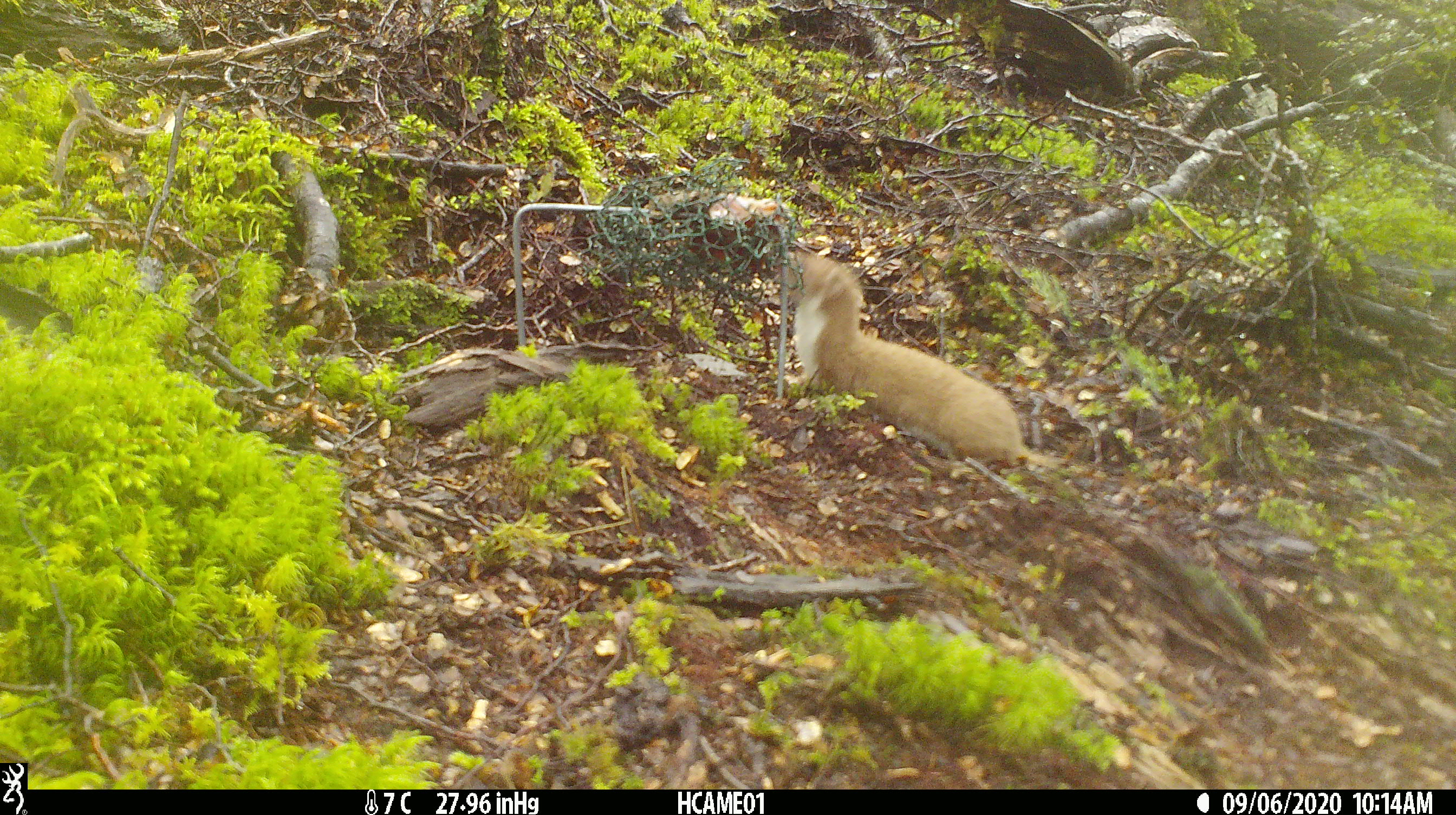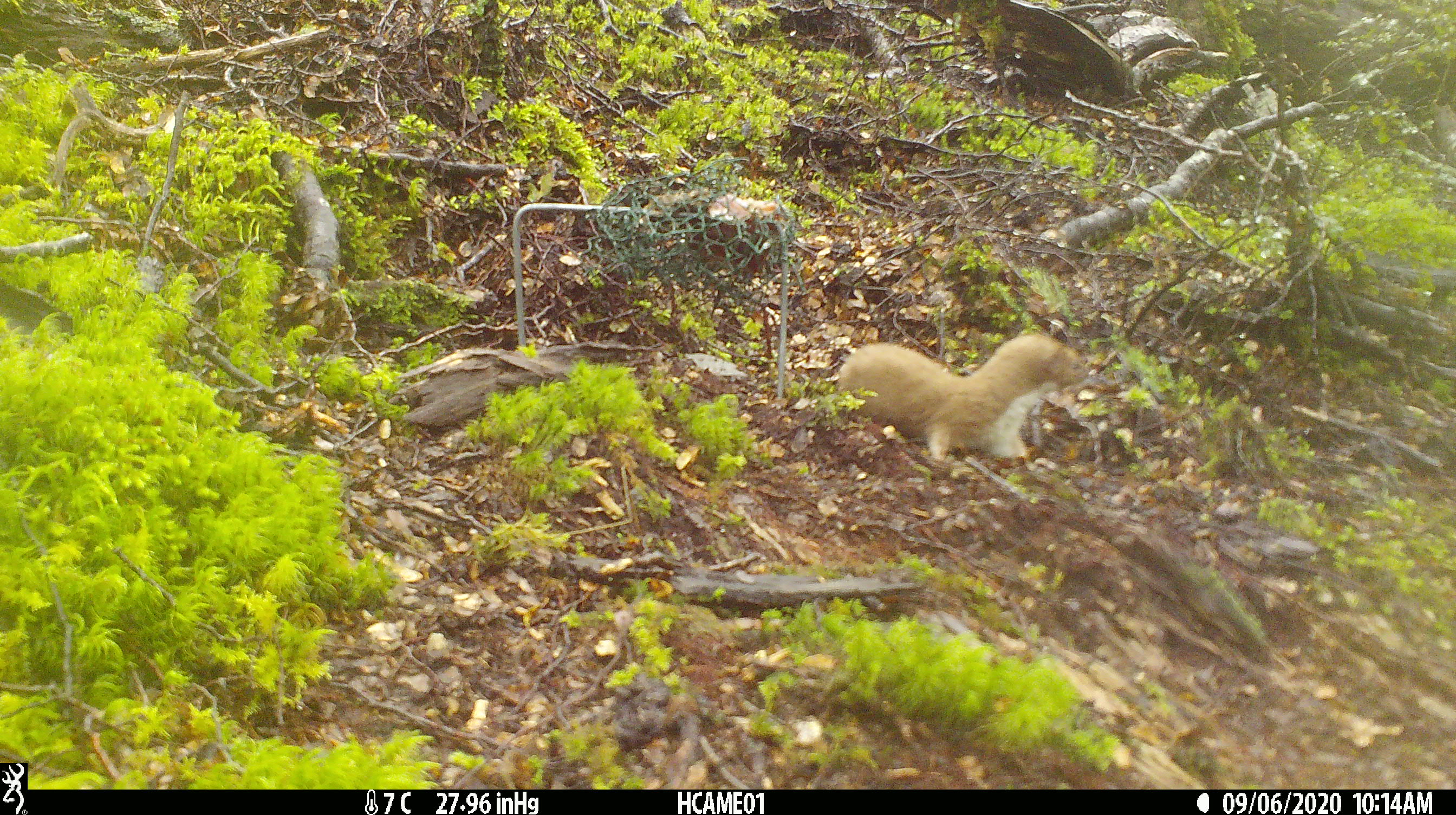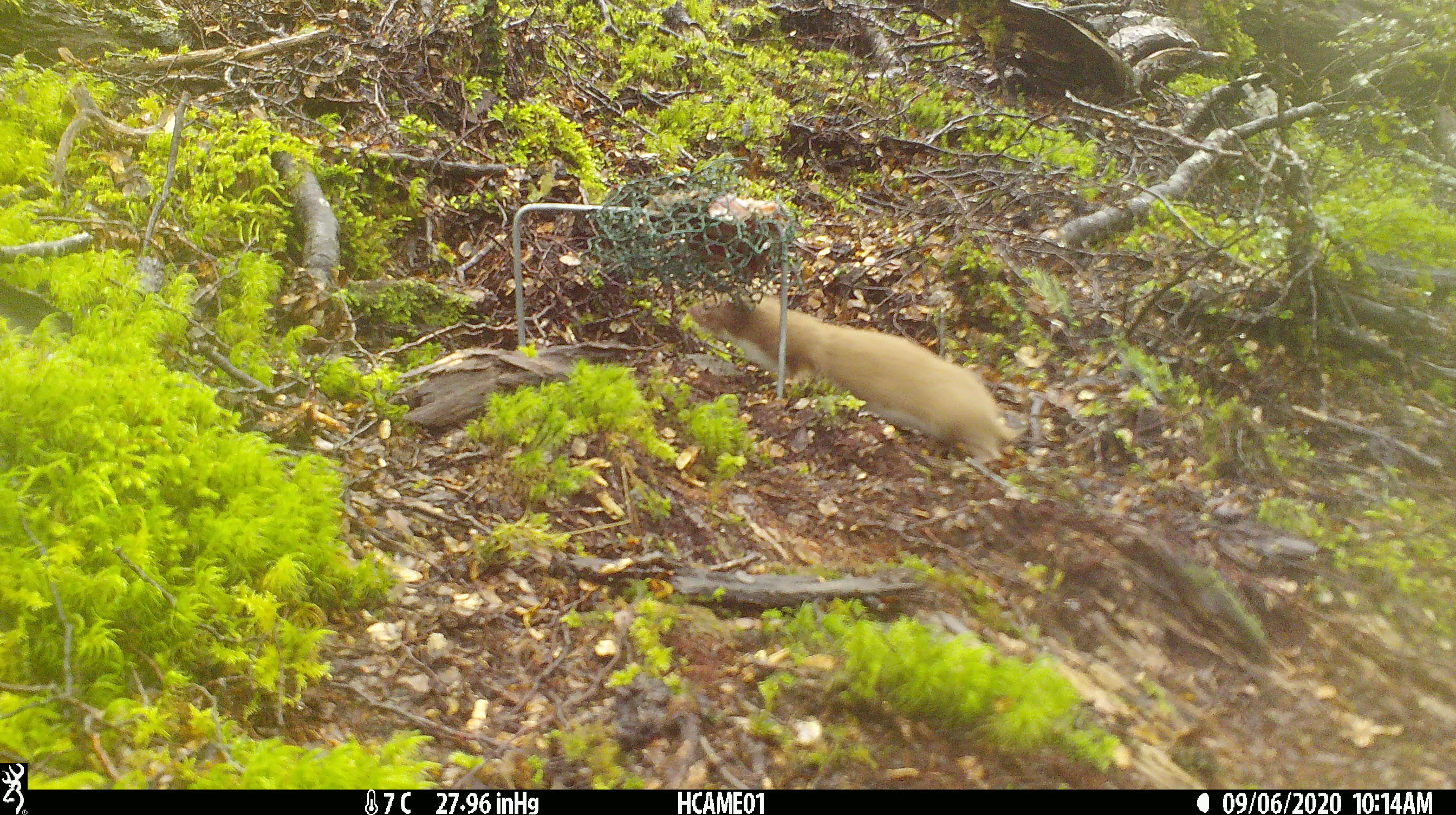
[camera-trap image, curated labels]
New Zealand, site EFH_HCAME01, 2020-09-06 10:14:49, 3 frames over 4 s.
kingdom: Animalia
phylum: Chordata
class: Mammalia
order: Carnivora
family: Mustelidae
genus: Mustela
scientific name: Mustela nivalis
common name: least weasel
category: weasel